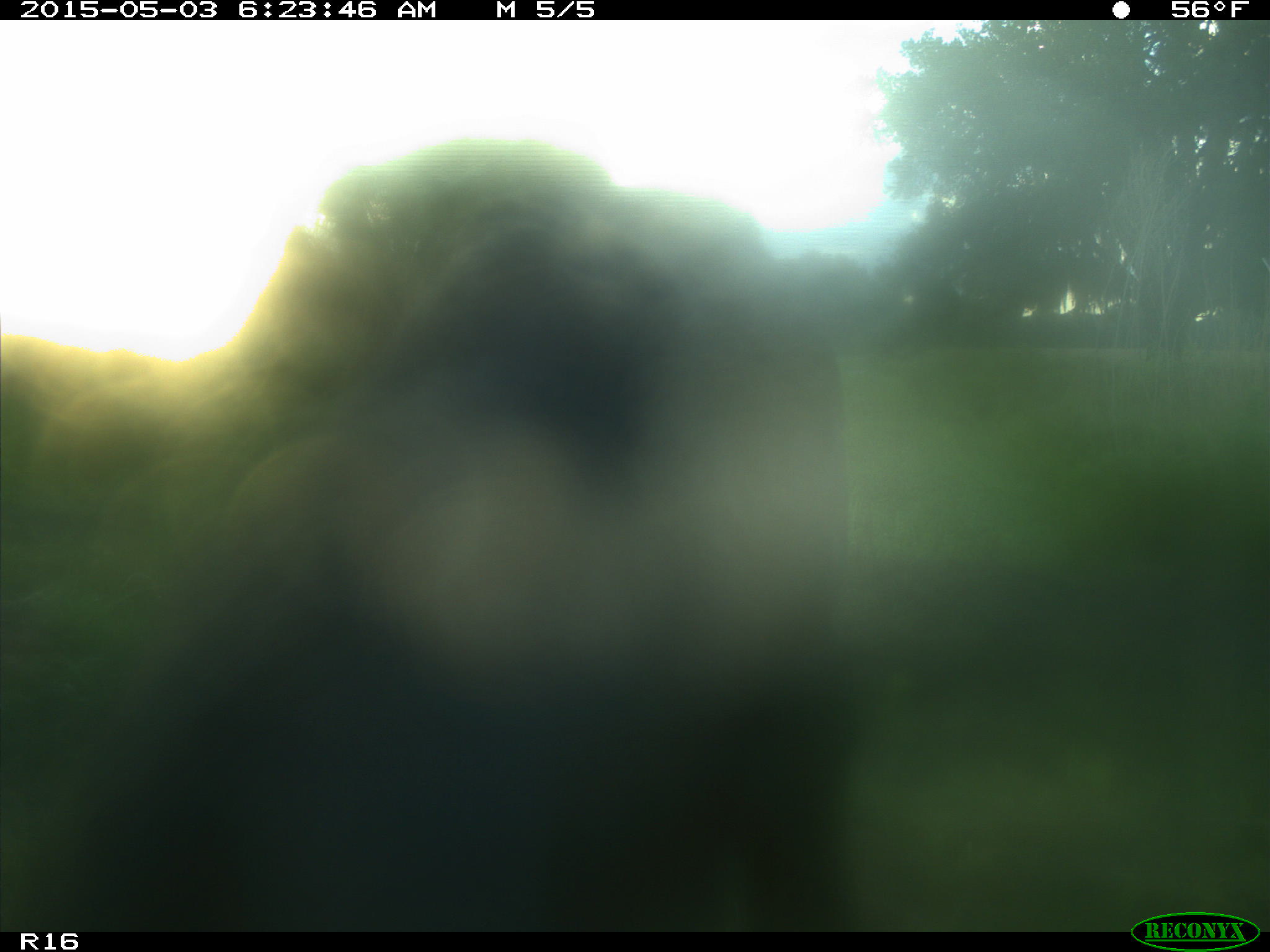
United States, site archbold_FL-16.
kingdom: Animalia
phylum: Chordata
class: Mammalia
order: Artiodactyla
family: Bovidae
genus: Bos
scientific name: Bos taurus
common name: domestic cow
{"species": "Bos taurus (domestic cow)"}